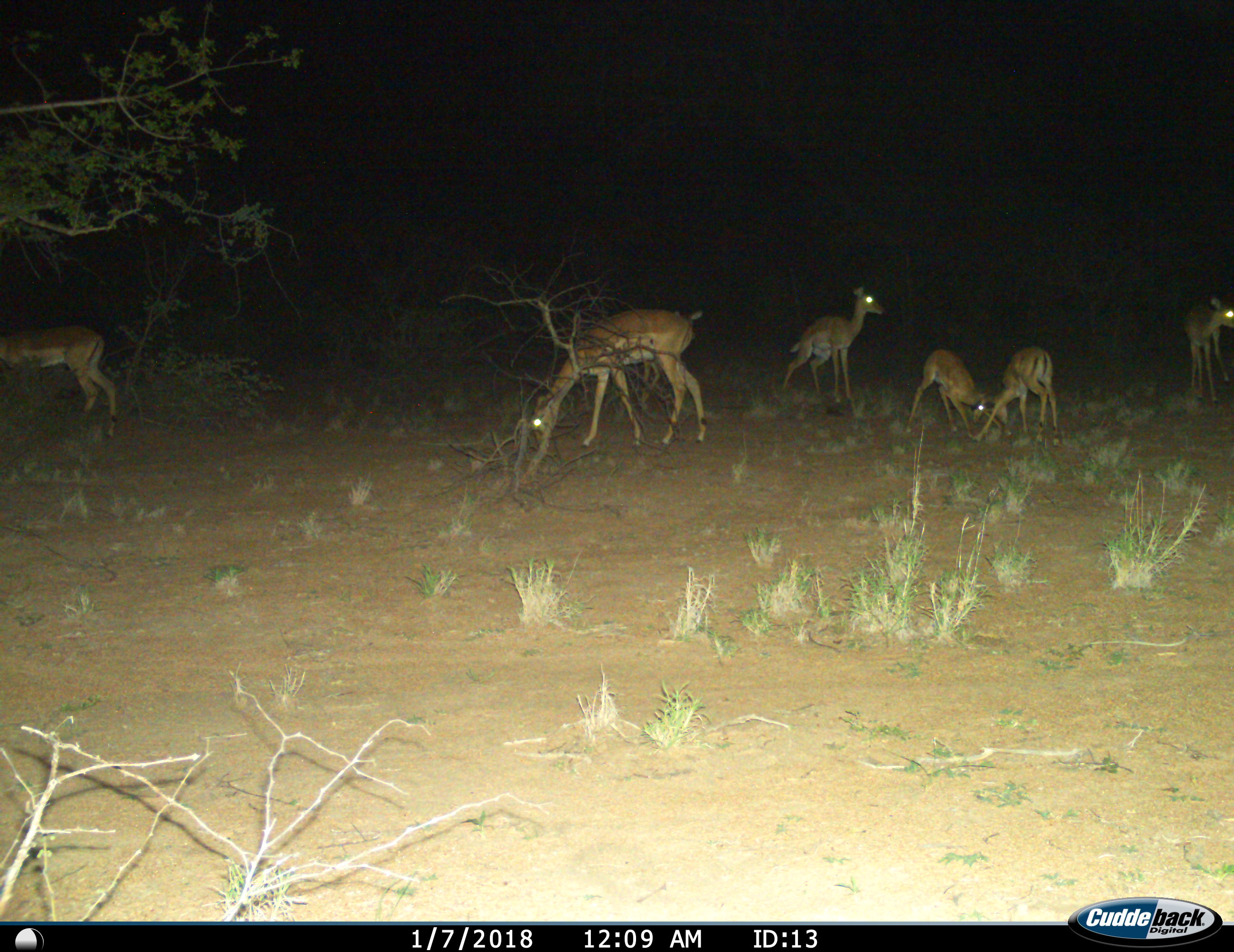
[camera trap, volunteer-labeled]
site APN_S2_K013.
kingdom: Animalia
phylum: Chordata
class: Mammalia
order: Artiodactyla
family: Bovidae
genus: Aepyceros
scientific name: Aepyceros melampus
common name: impala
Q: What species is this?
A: Impala (Aepyceros melampus).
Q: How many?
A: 6.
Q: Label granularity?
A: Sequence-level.